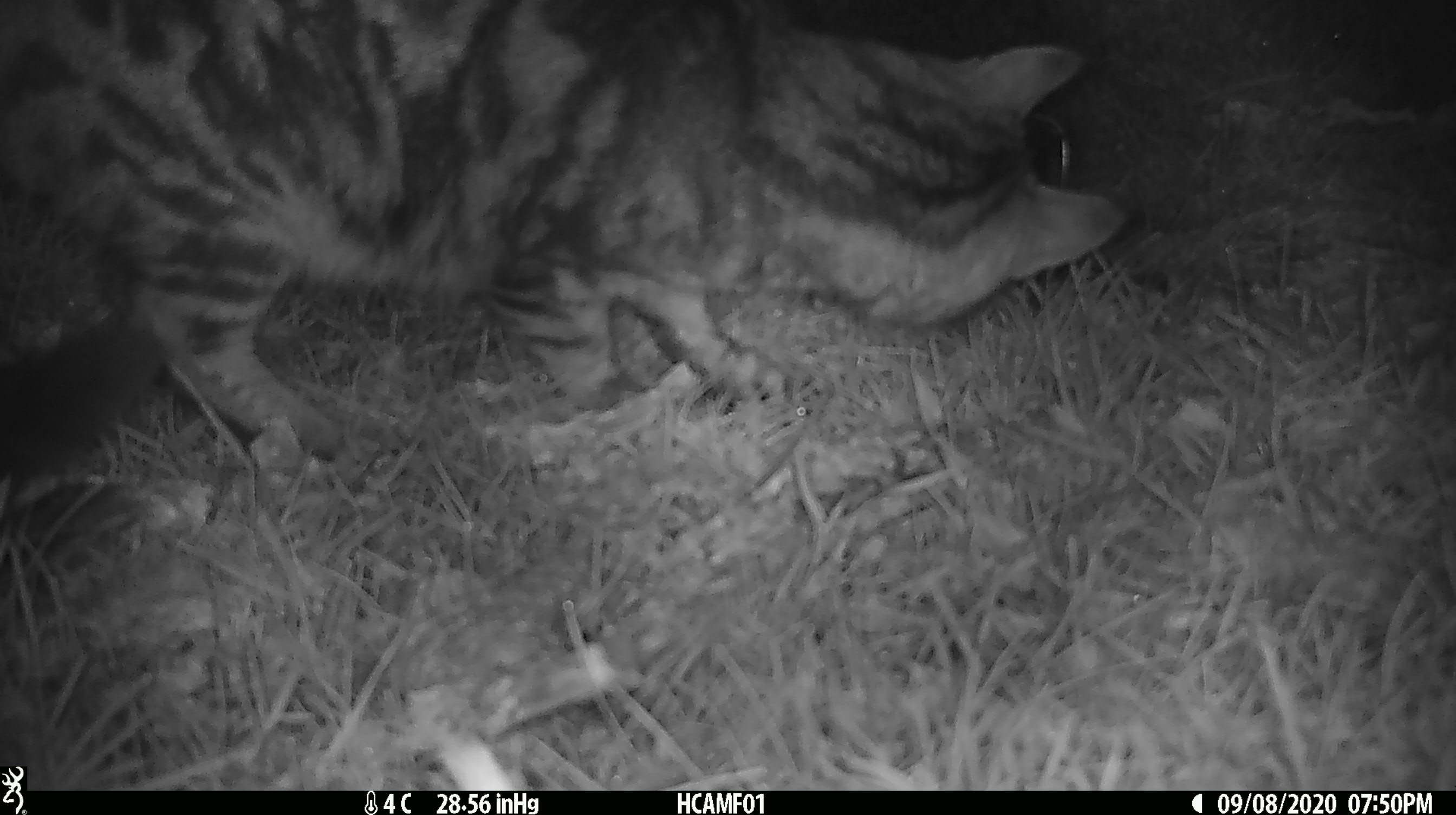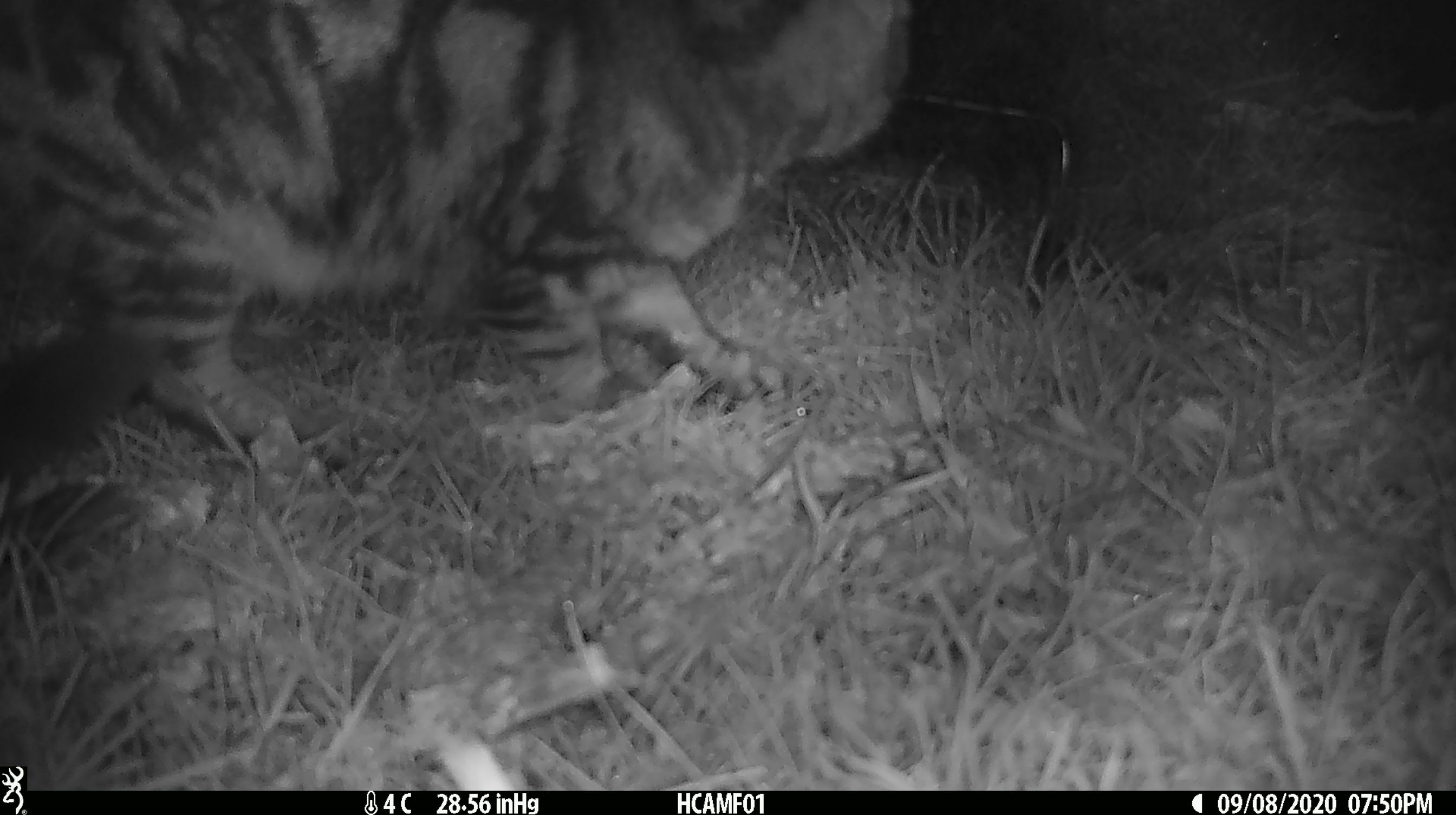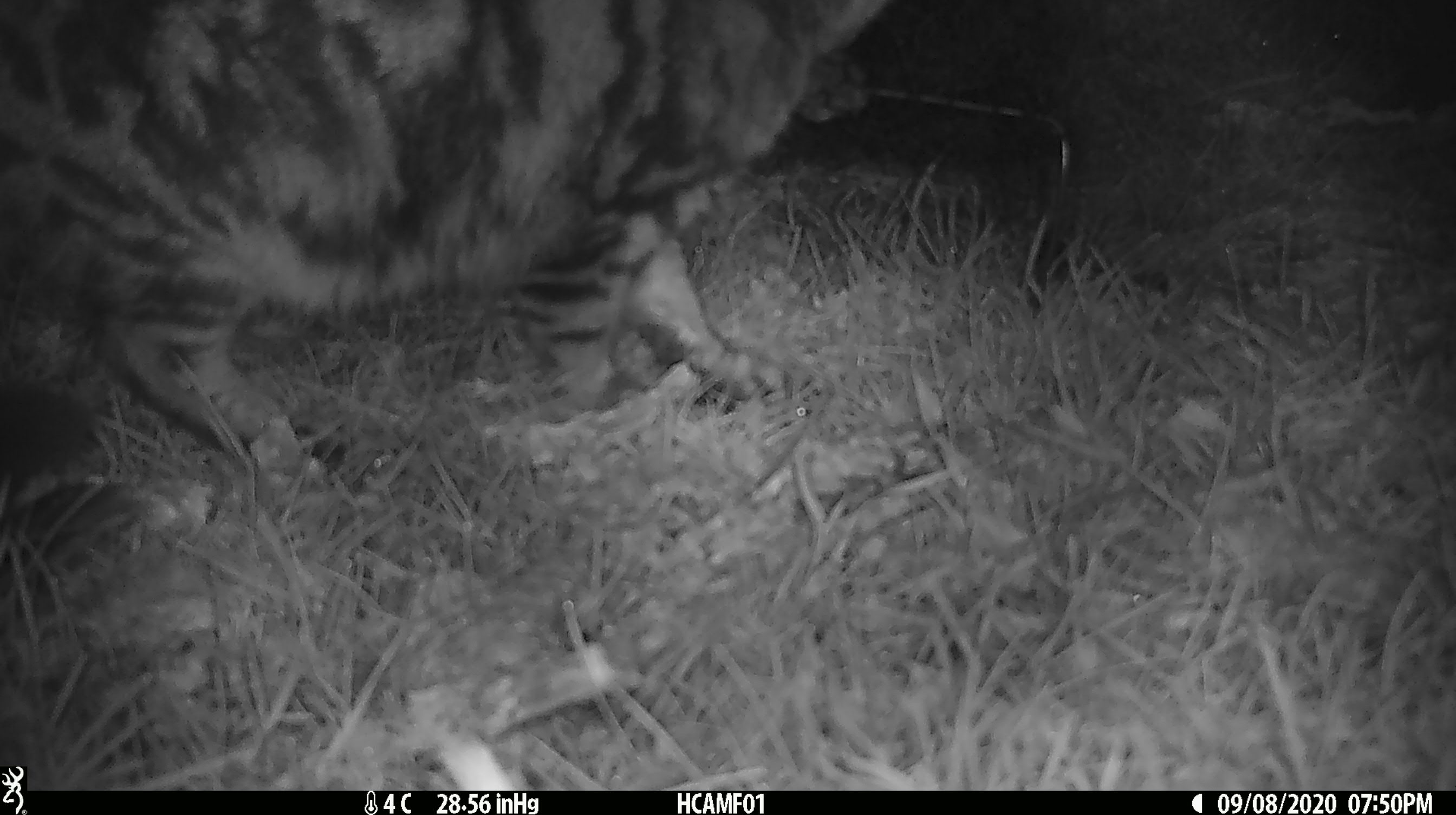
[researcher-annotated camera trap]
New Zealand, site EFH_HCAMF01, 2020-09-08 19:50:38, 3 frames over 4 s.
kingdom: Animalia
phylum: Chordata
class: Mammalia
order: Carnivora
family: Felidae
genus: Felis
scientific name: Felis catus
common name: domestic cat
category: cat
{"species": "cat (domestic cat) (Felis catus)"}